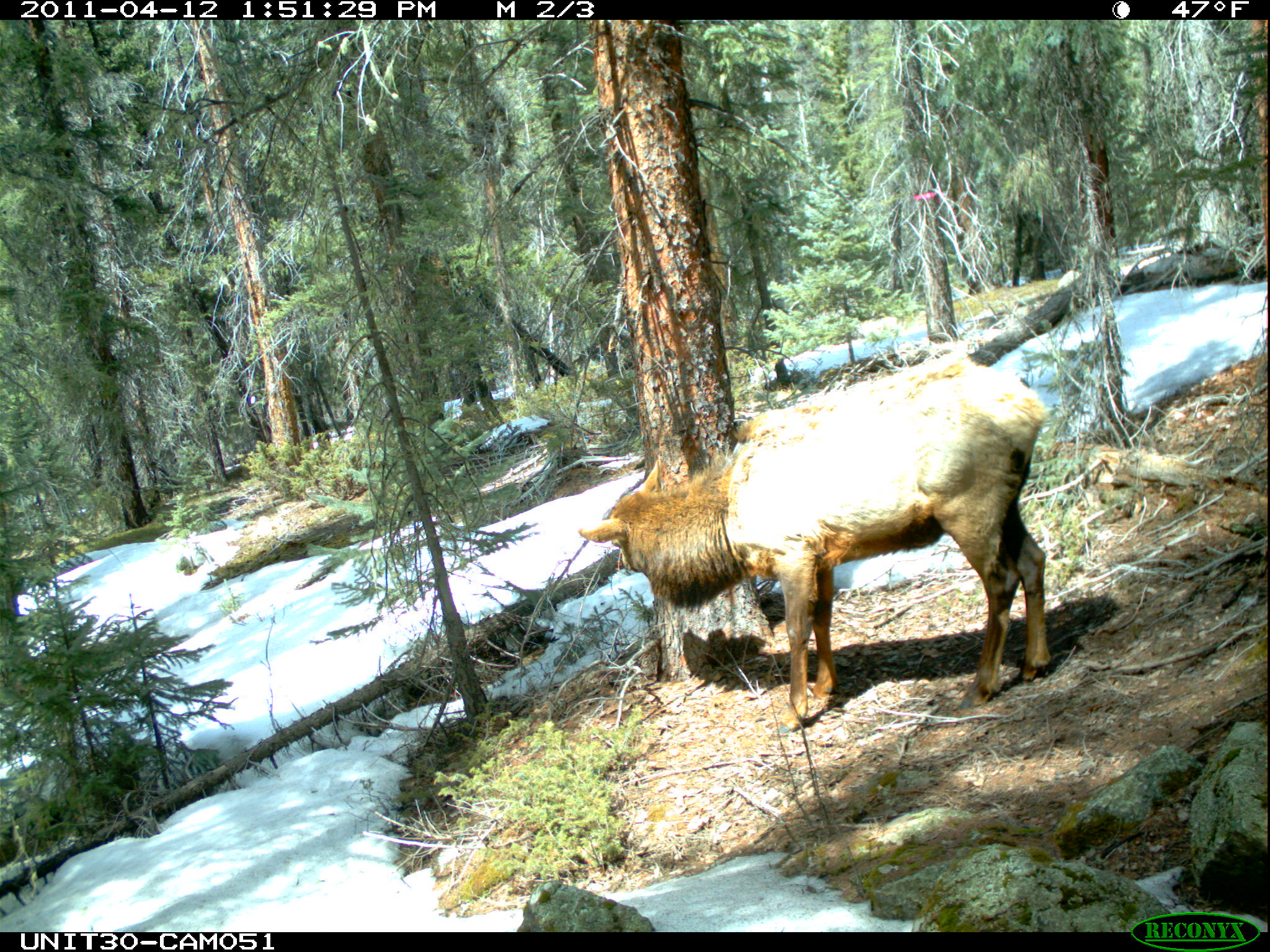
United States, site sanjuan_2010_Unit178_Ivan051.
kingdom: Animalia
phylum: Chordata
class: Mammalia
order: Artiodactyla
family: Cervidae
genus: Cervus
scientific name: Cervus elaphus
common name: red deer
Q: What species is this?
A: Cervus elaphus (red deer).